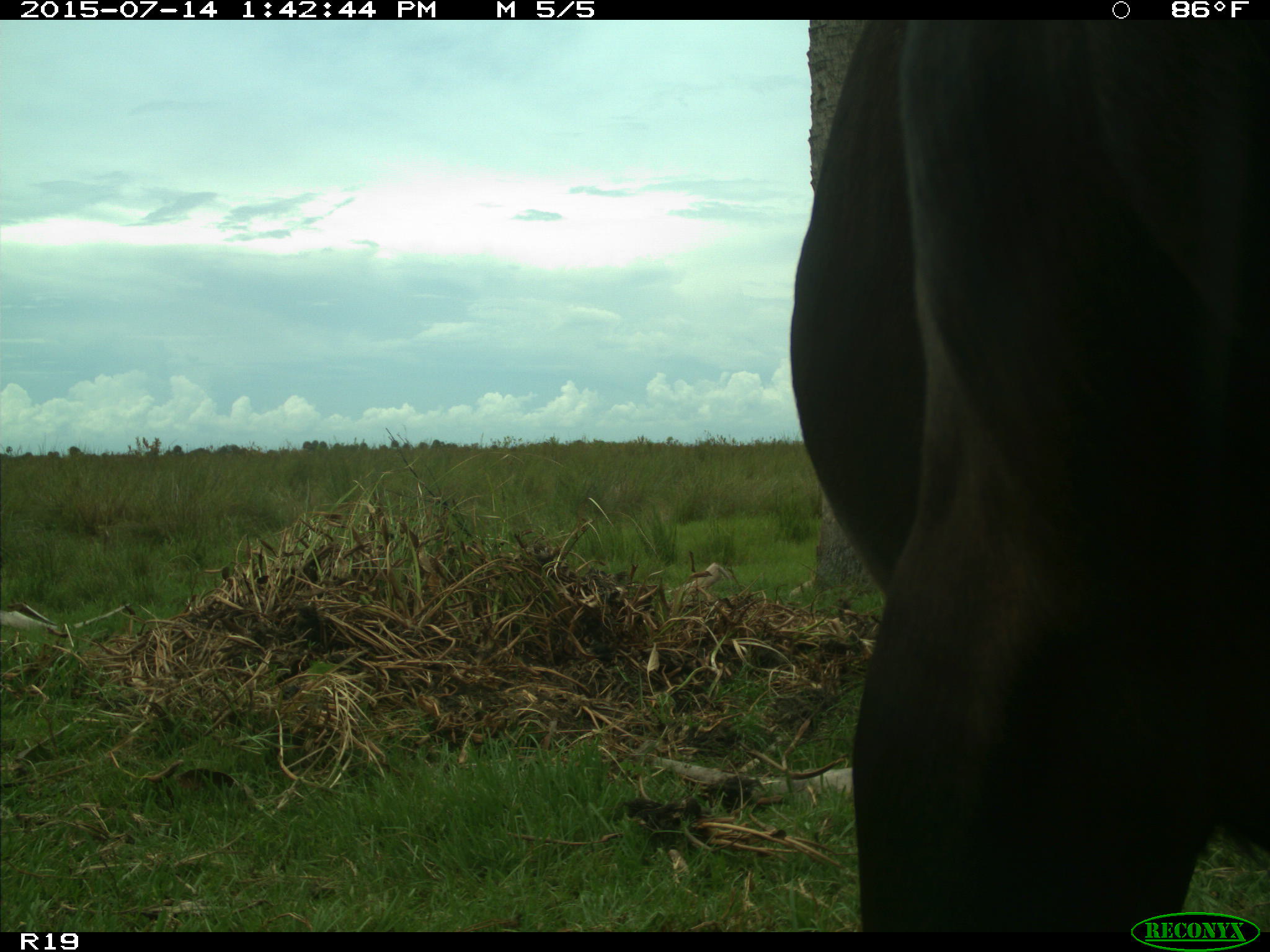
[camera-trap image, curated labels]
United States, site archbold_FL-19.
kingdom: Animalia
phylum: Chordata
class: Mammalia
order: Artiodactyla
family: Bovidae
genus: Bos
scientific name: Bos taurus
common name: domestic cow